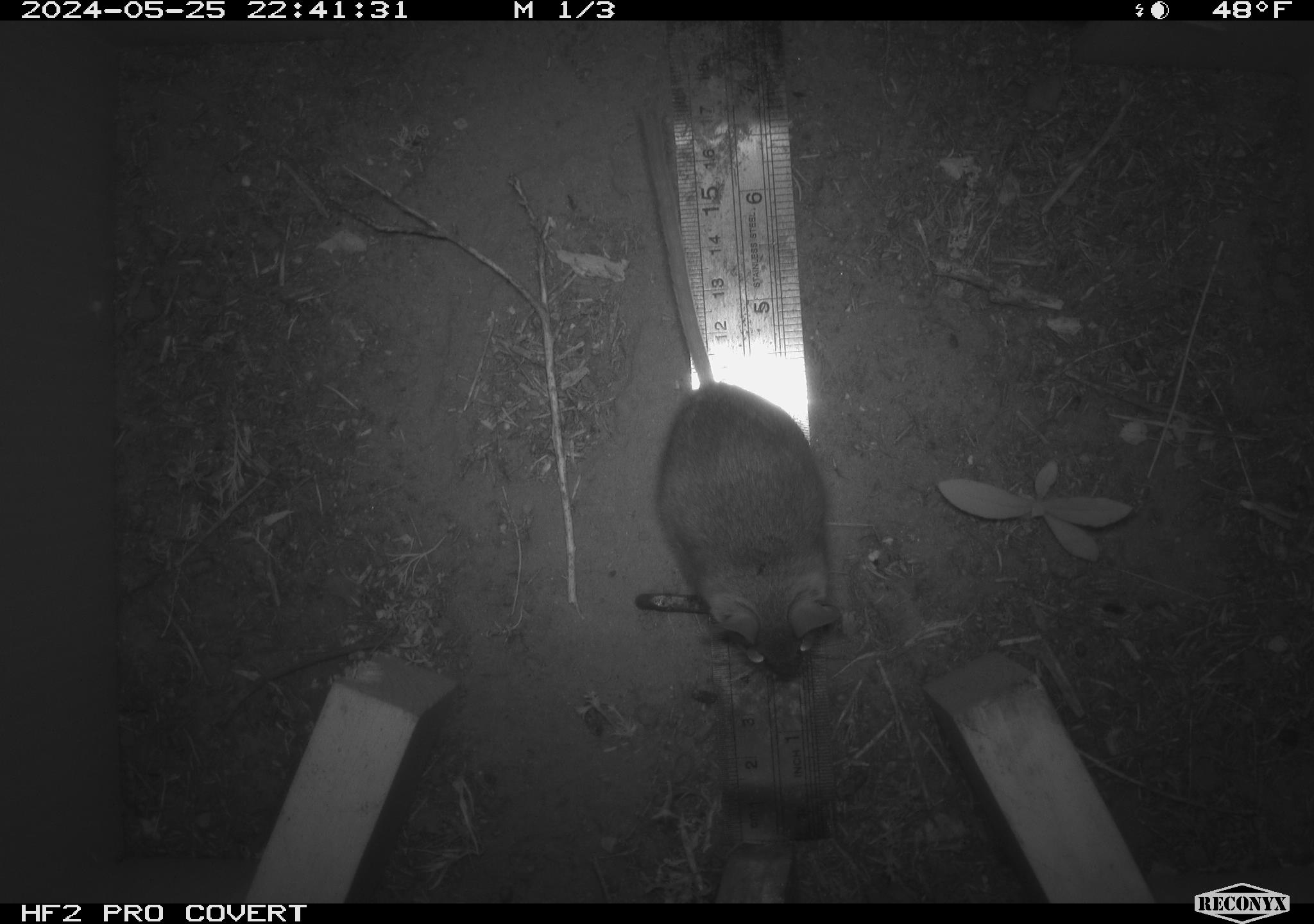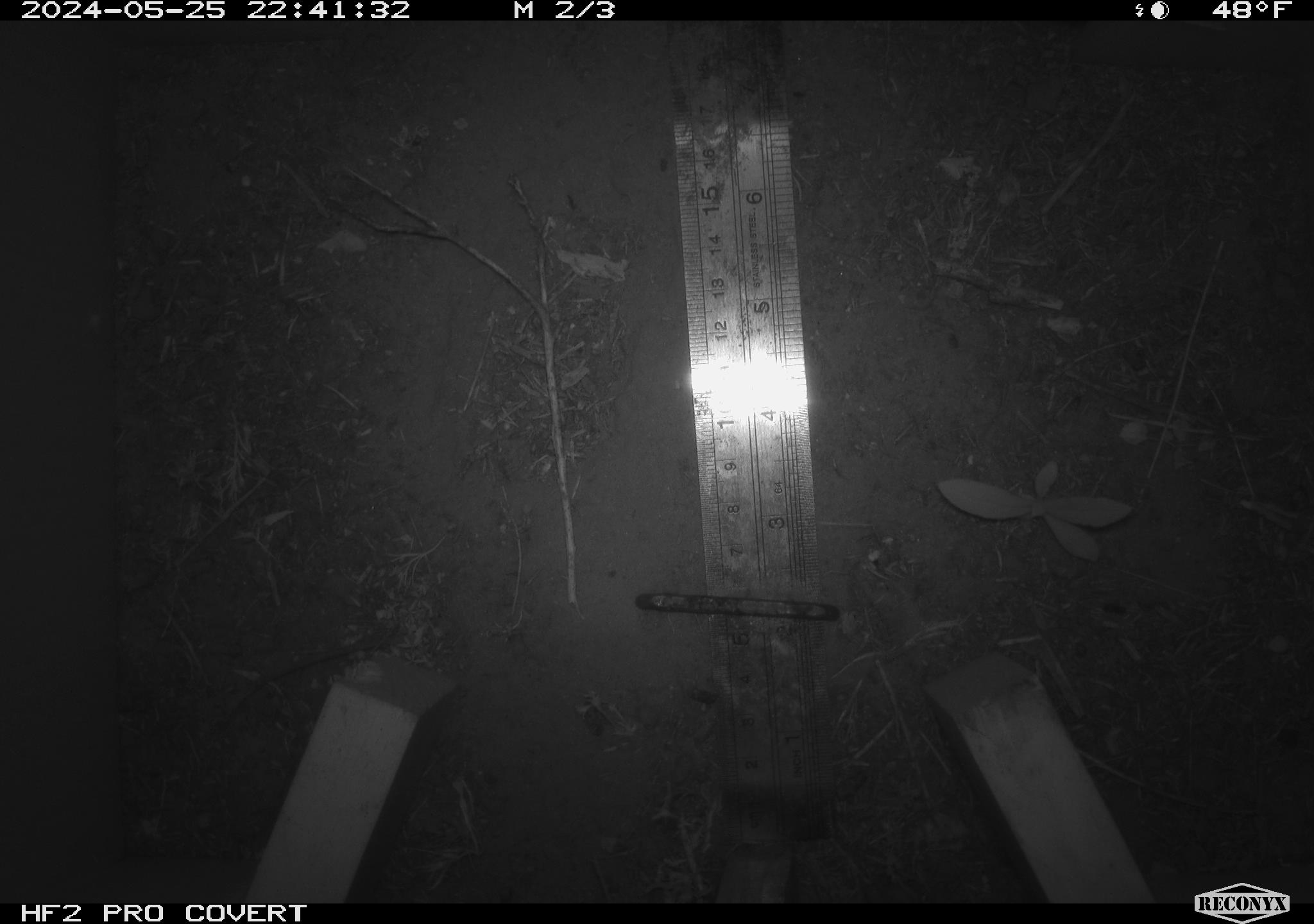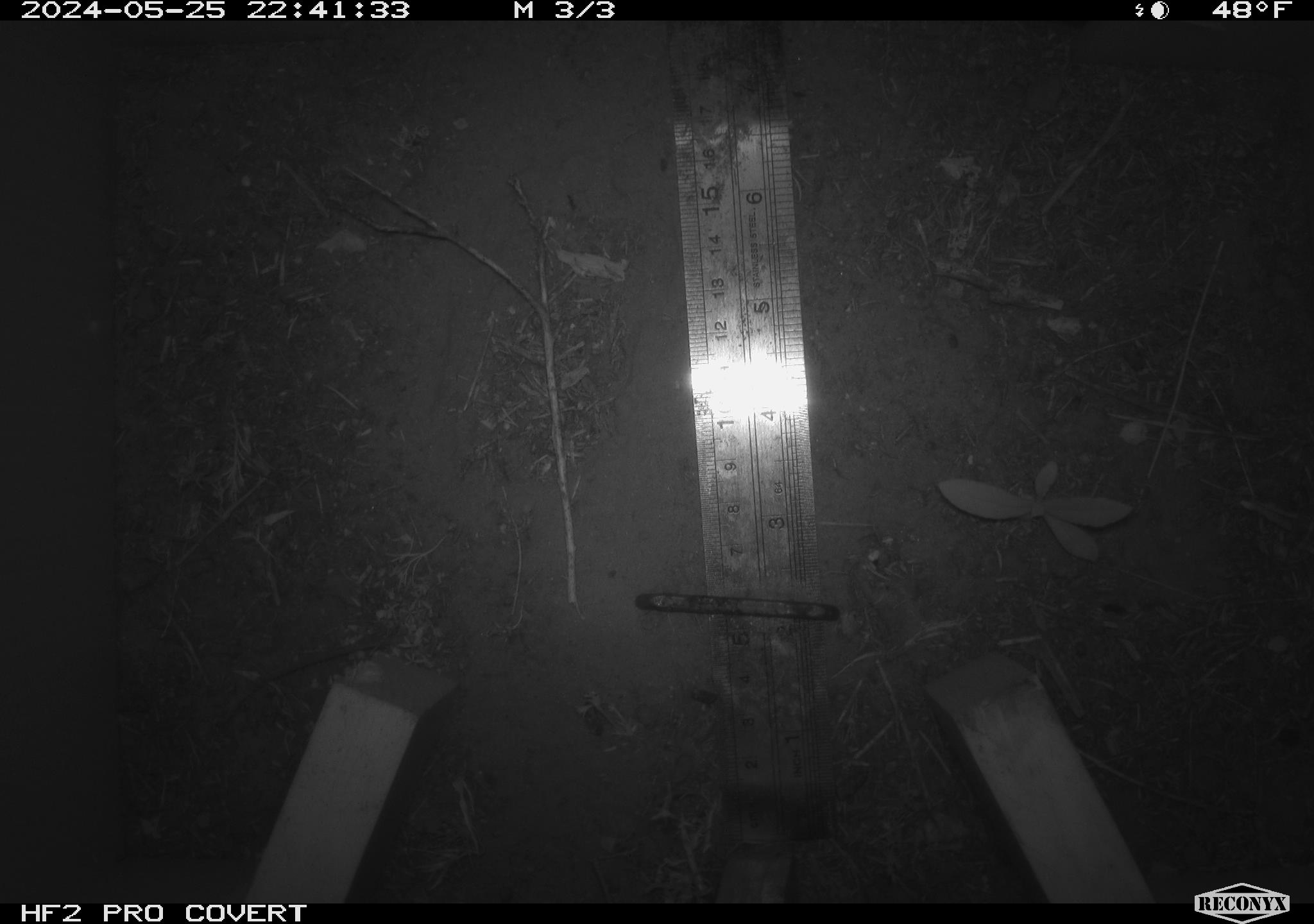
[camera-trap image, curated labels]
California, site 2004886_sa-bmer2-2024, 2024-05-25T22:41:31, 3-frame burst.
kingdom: Animalia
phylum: Chordata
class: Mammalia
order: Rodentia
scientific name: Rodentia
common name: mouse species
Mouse species (Rodentia).